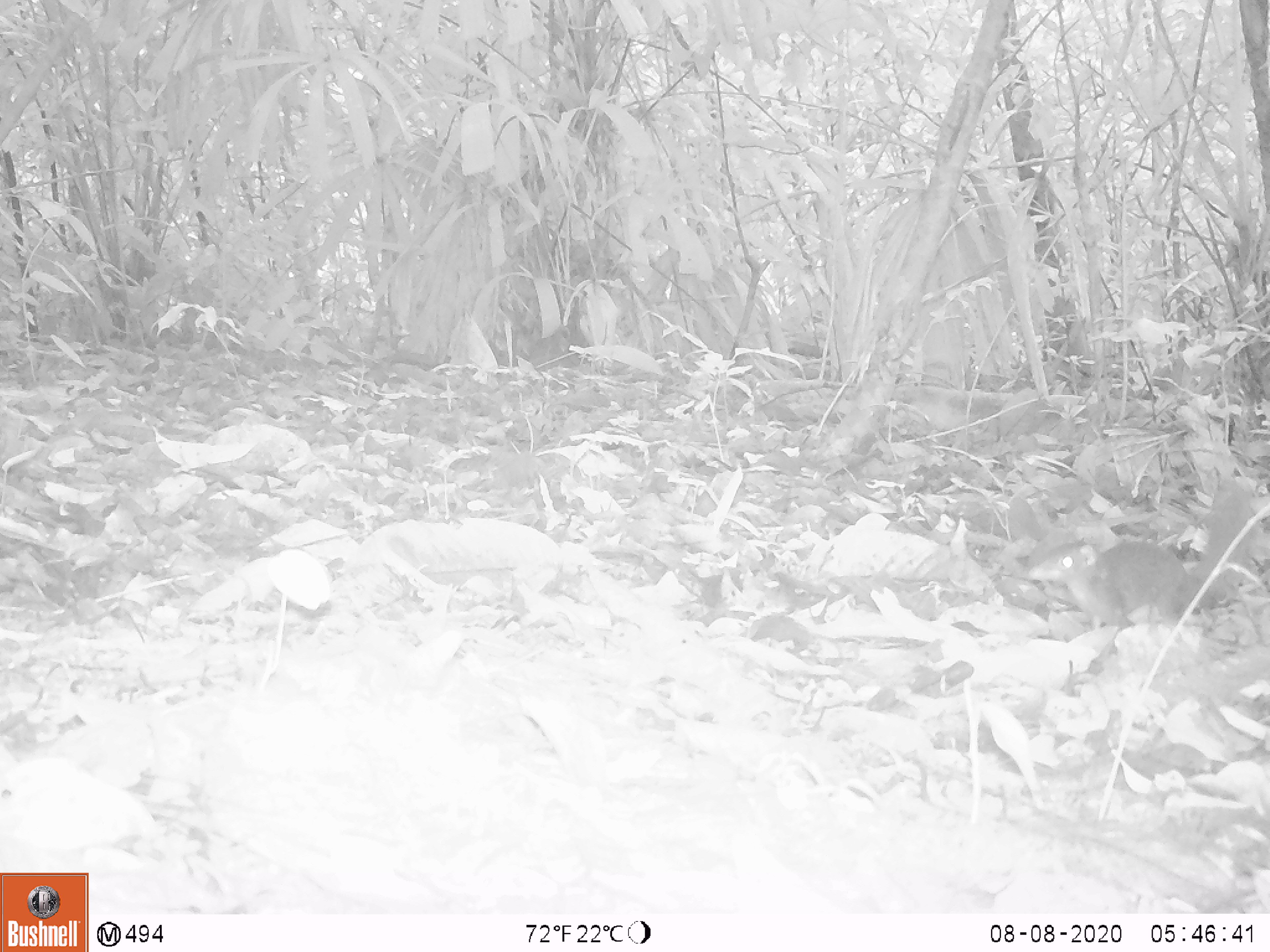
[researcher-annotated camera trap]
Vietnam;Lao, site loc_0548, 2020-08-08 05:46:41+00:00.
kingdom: Animalia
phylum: Chordata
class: Mammalia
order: Scandentia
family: Tupaiidae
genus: Tupaia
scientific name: Tupaia belangeri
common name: northern treeshrew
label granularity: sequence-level